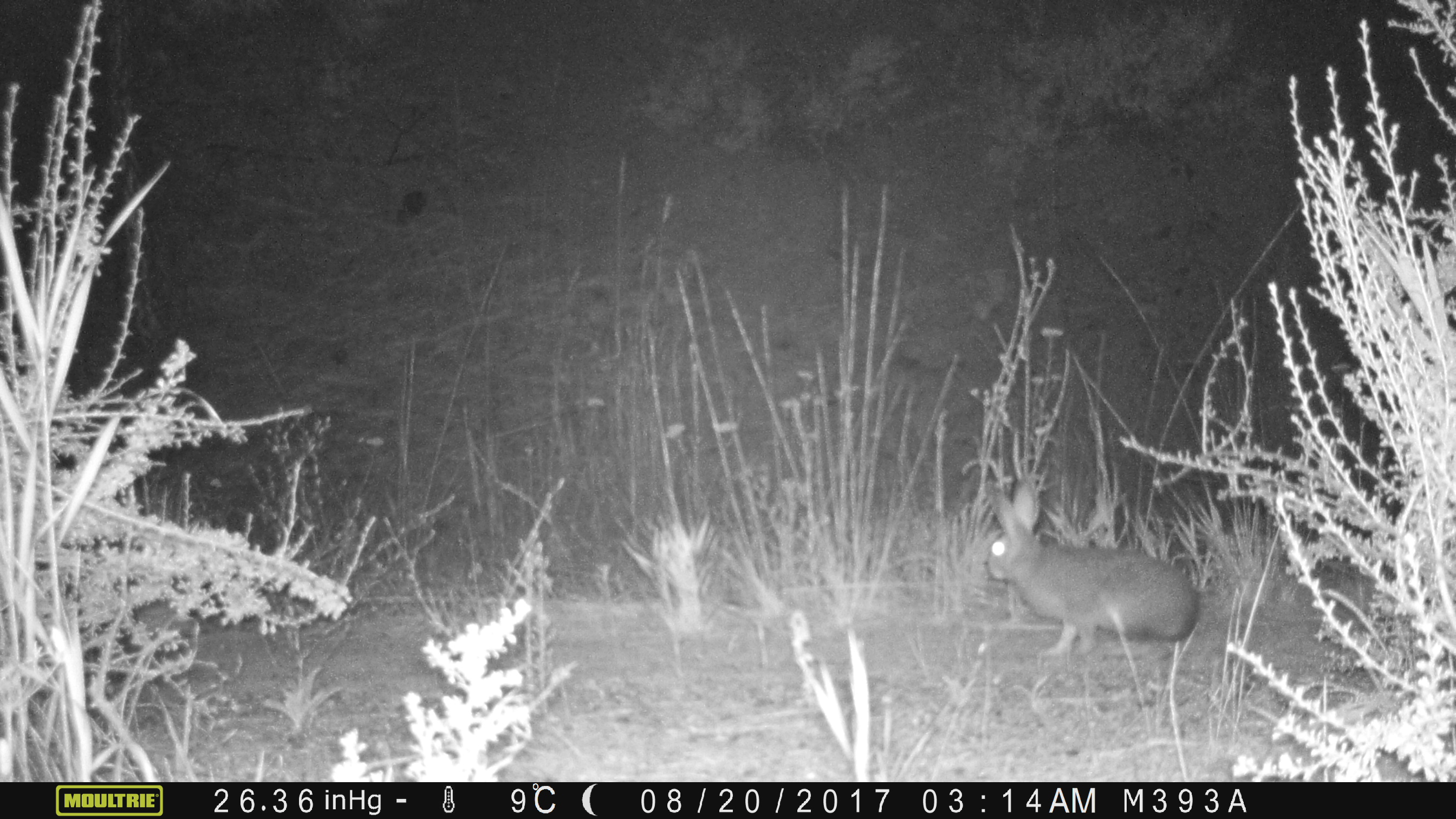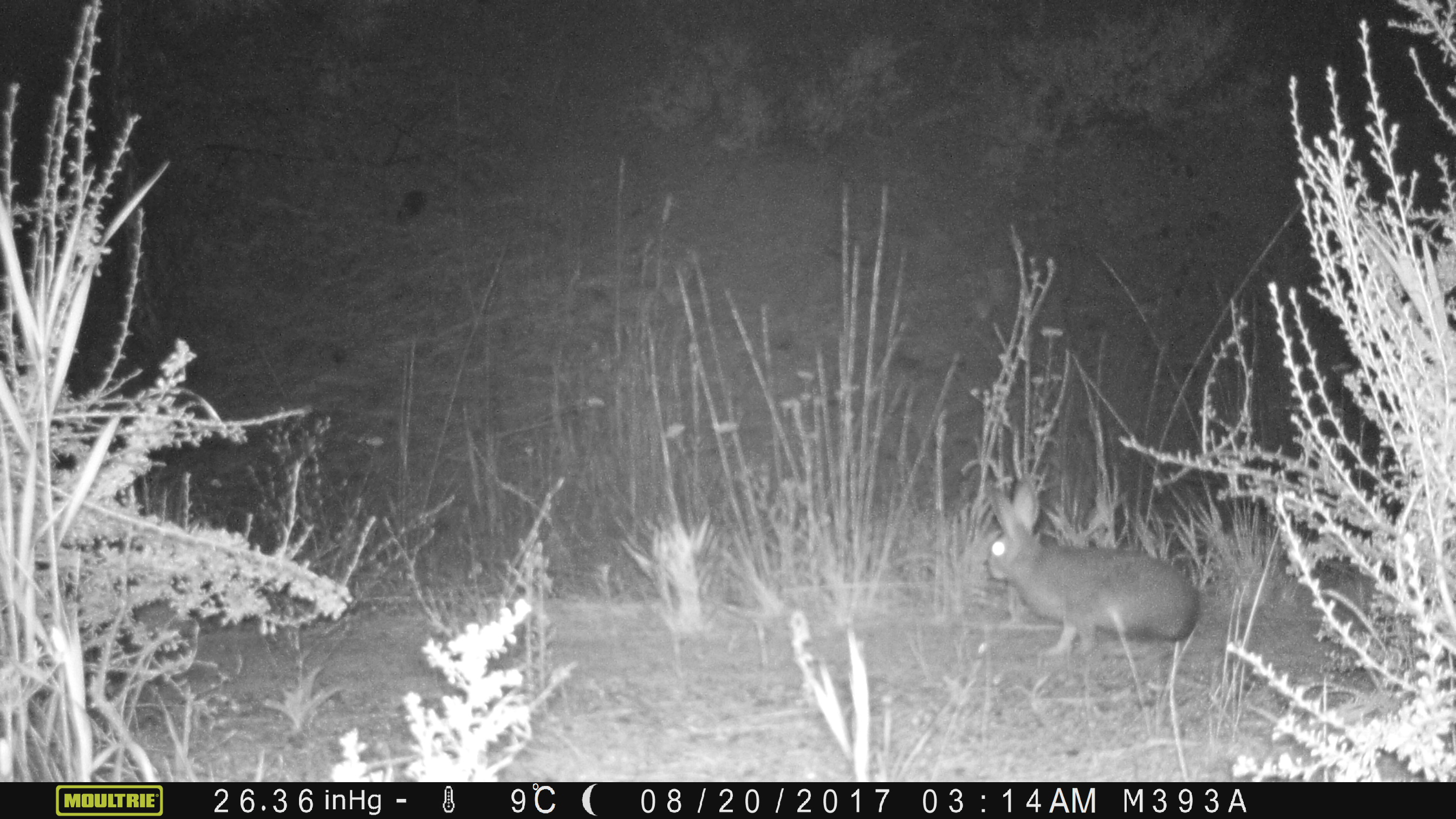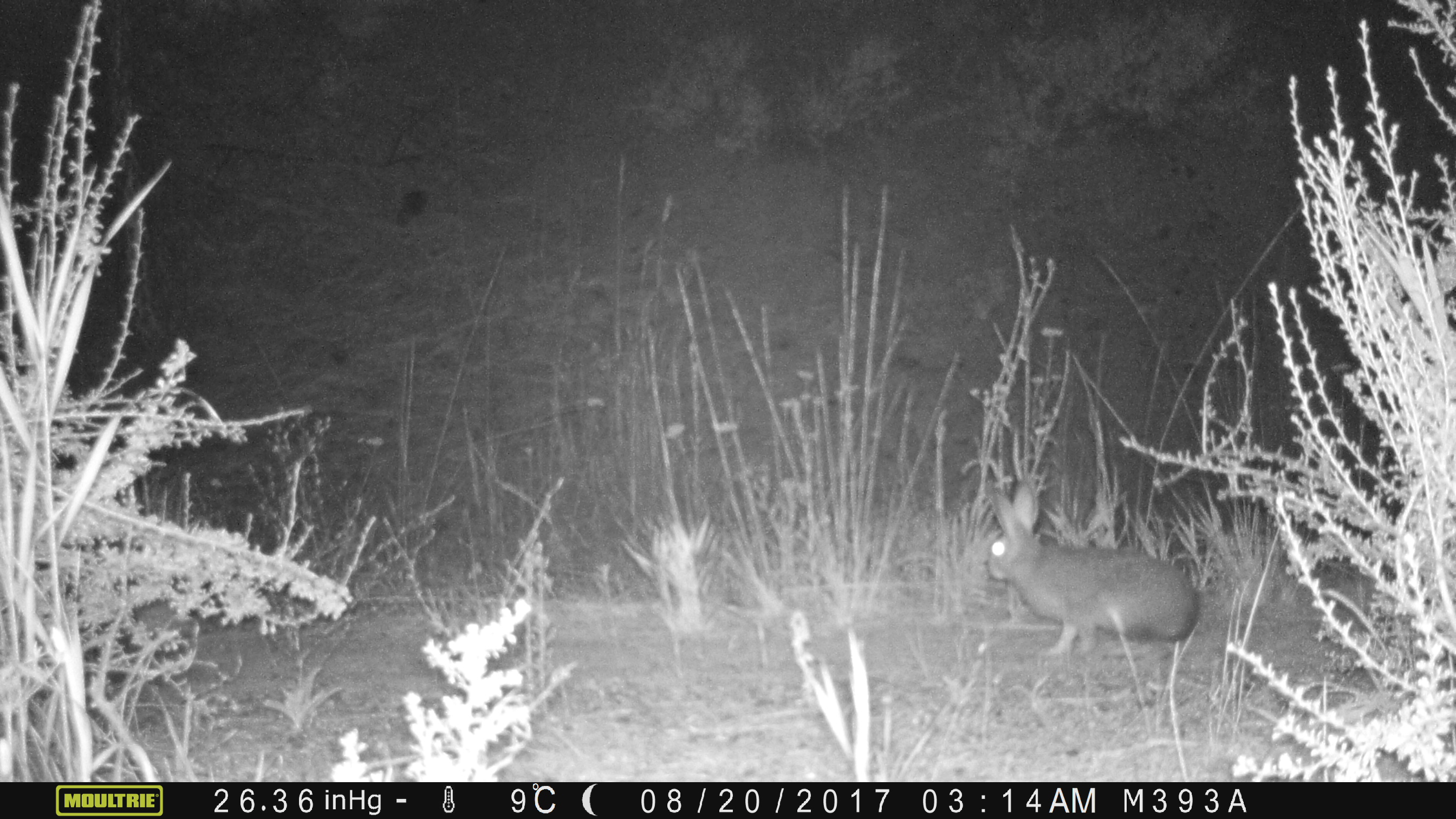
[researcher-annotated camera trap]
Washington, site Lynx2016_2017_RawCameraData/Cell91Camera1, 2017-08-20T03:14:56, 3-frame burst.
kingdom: Animalia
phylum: Chordata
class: Mammalia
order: Lagomorpha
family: Leporidae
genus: Lepus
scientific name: Lepus americanus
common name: snowshoe hare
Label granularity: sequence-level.